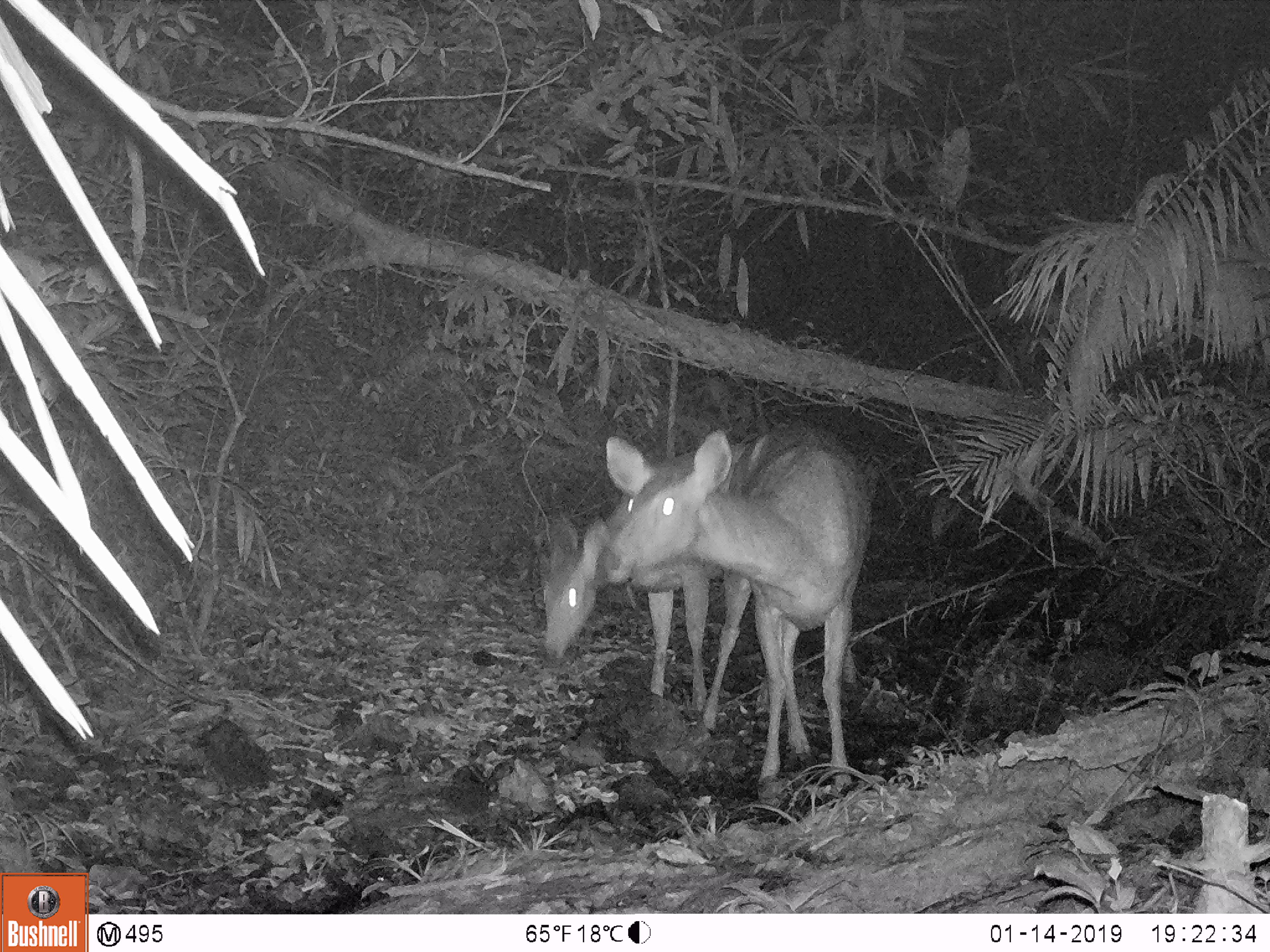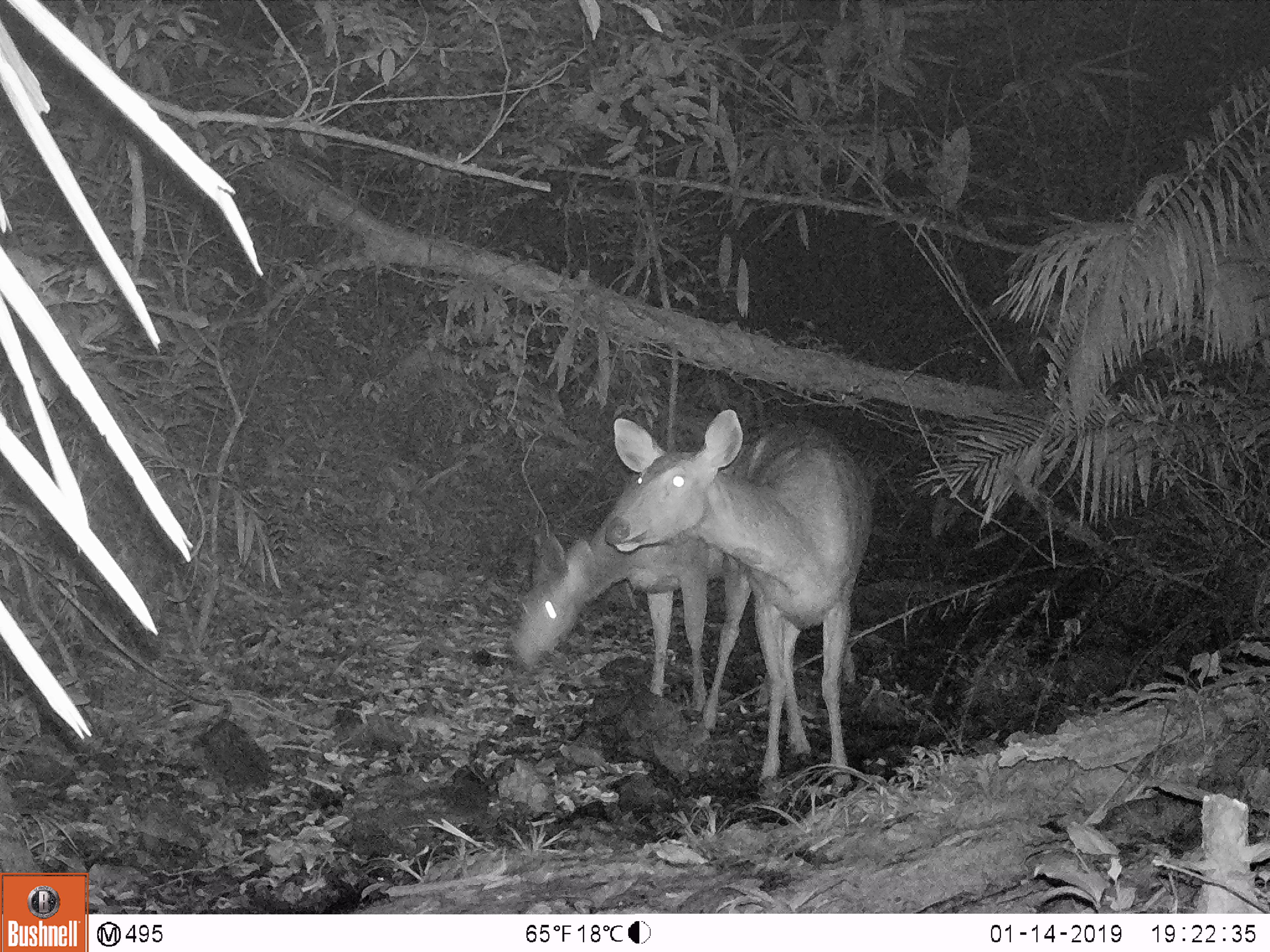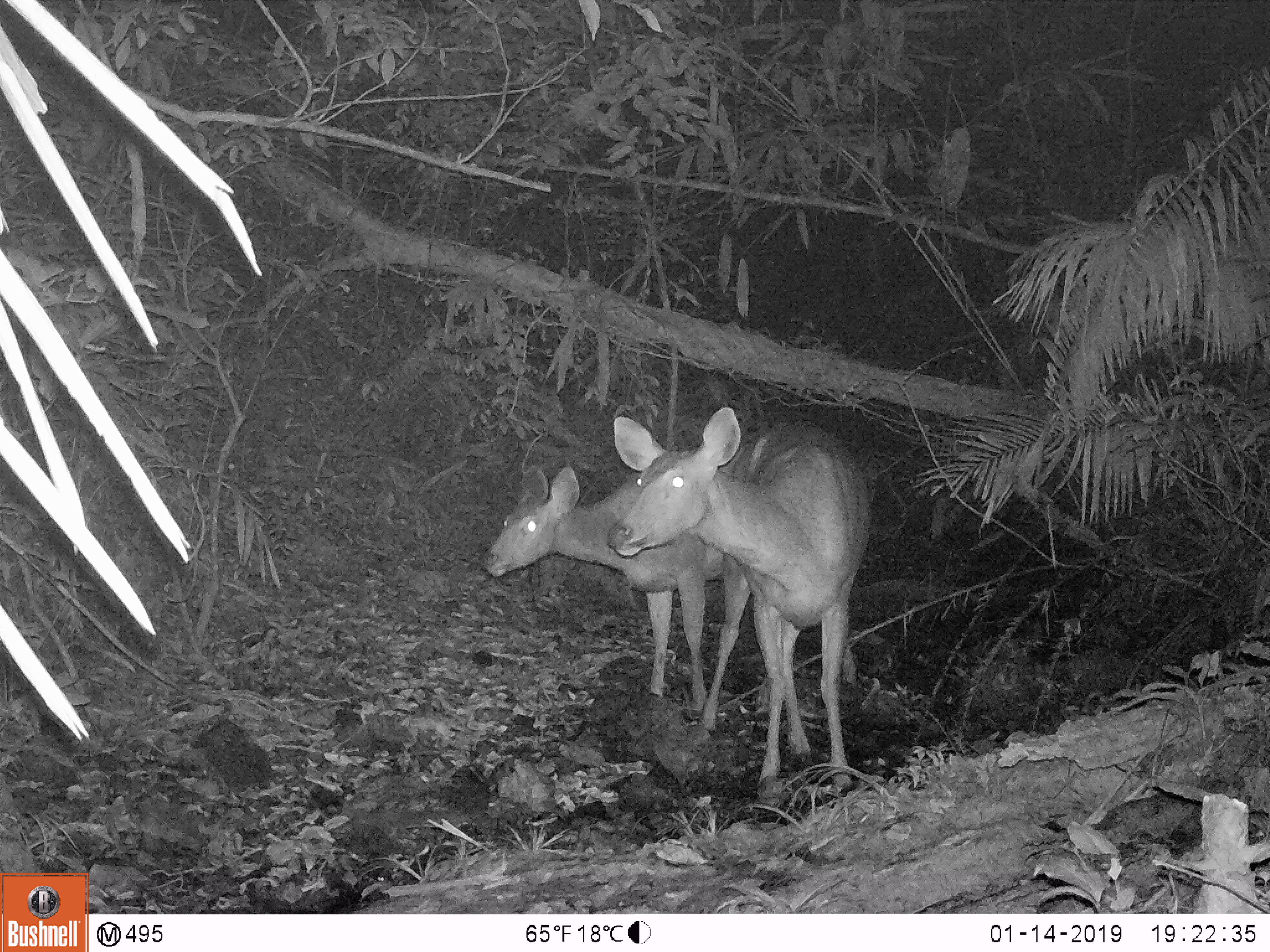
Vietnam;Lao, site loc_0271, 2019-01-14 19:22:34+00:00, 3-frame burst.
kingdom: Animalia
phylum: Chordata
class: Mammalia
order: Artiodactyla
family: Cervidae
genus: Rusa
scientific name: Rusa unicolor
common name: sambar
Sambar (Rusa unicolor). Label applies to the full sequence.